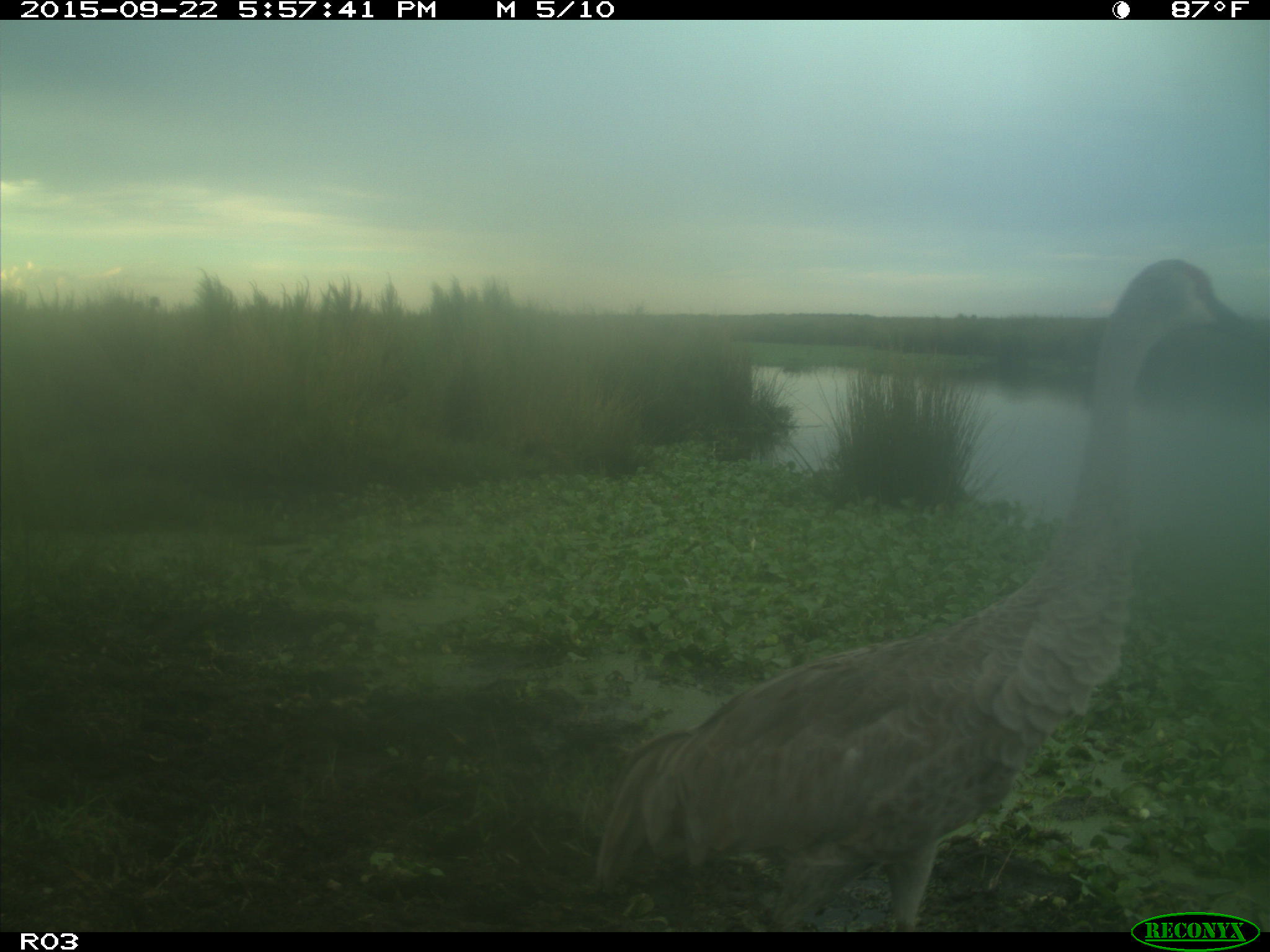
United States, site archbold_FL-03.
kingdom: Animalia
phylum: Chordata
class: Aves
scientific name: Aves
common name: birds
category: unidentified bird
Unidentified bird (birds) (Aves).